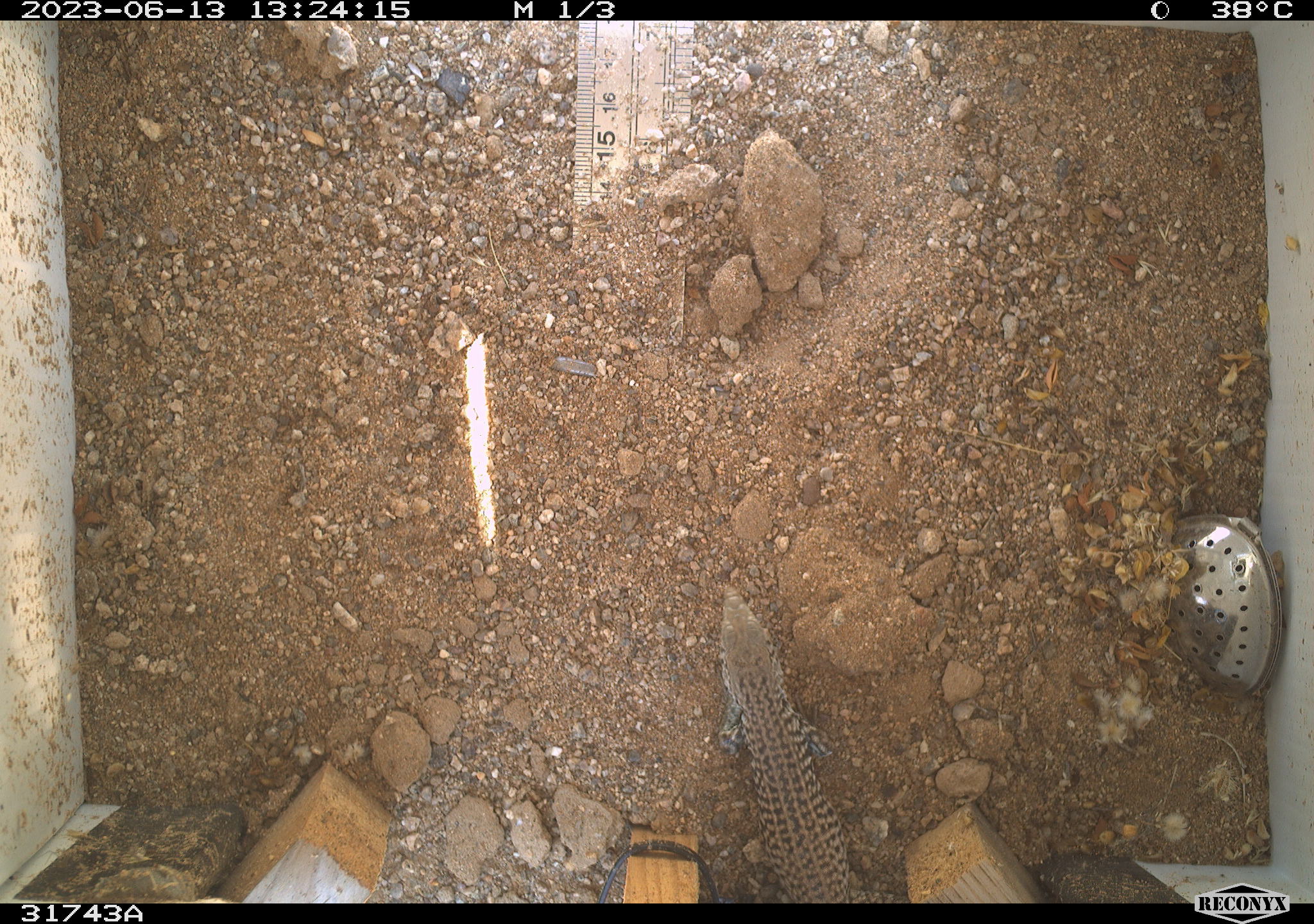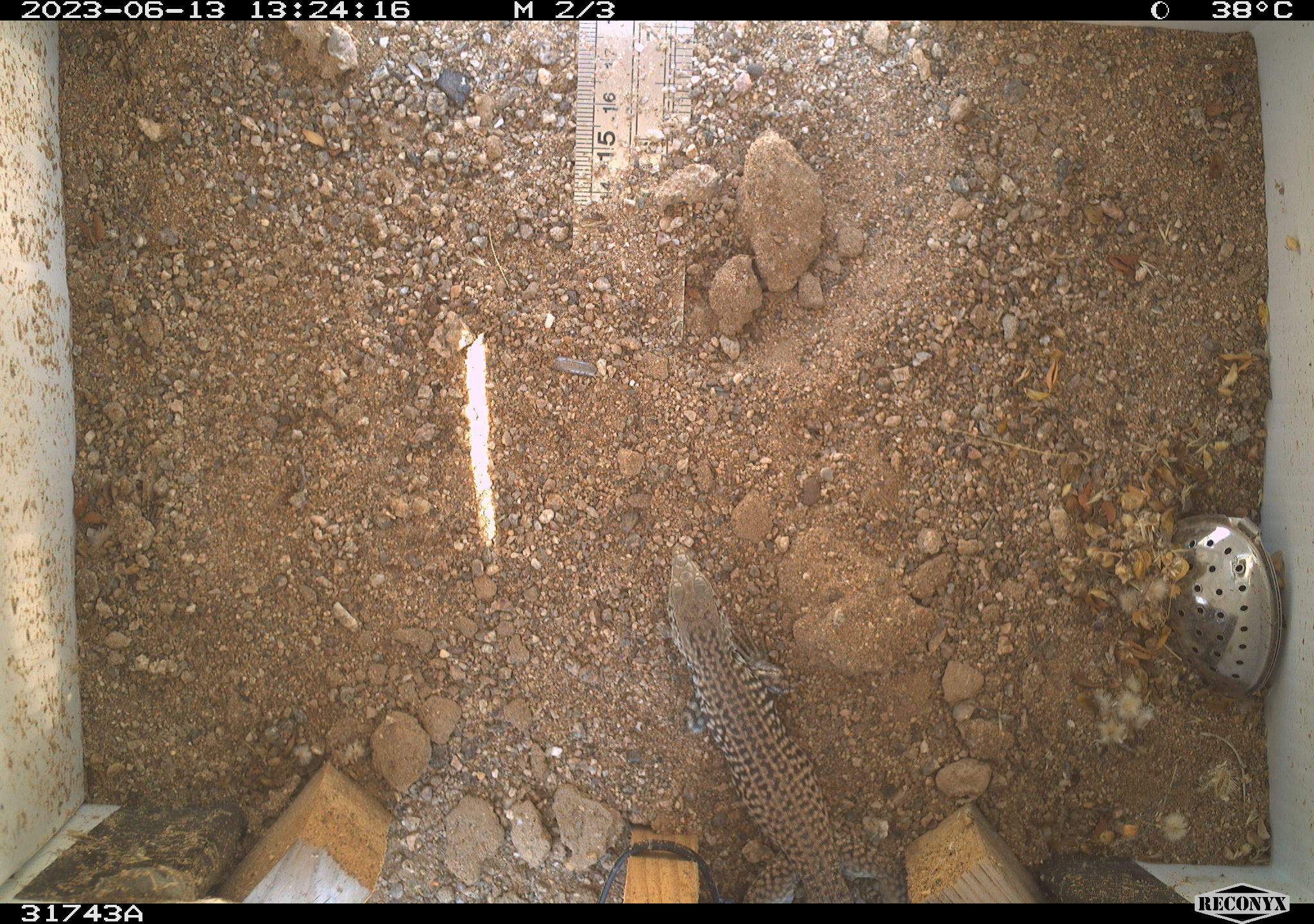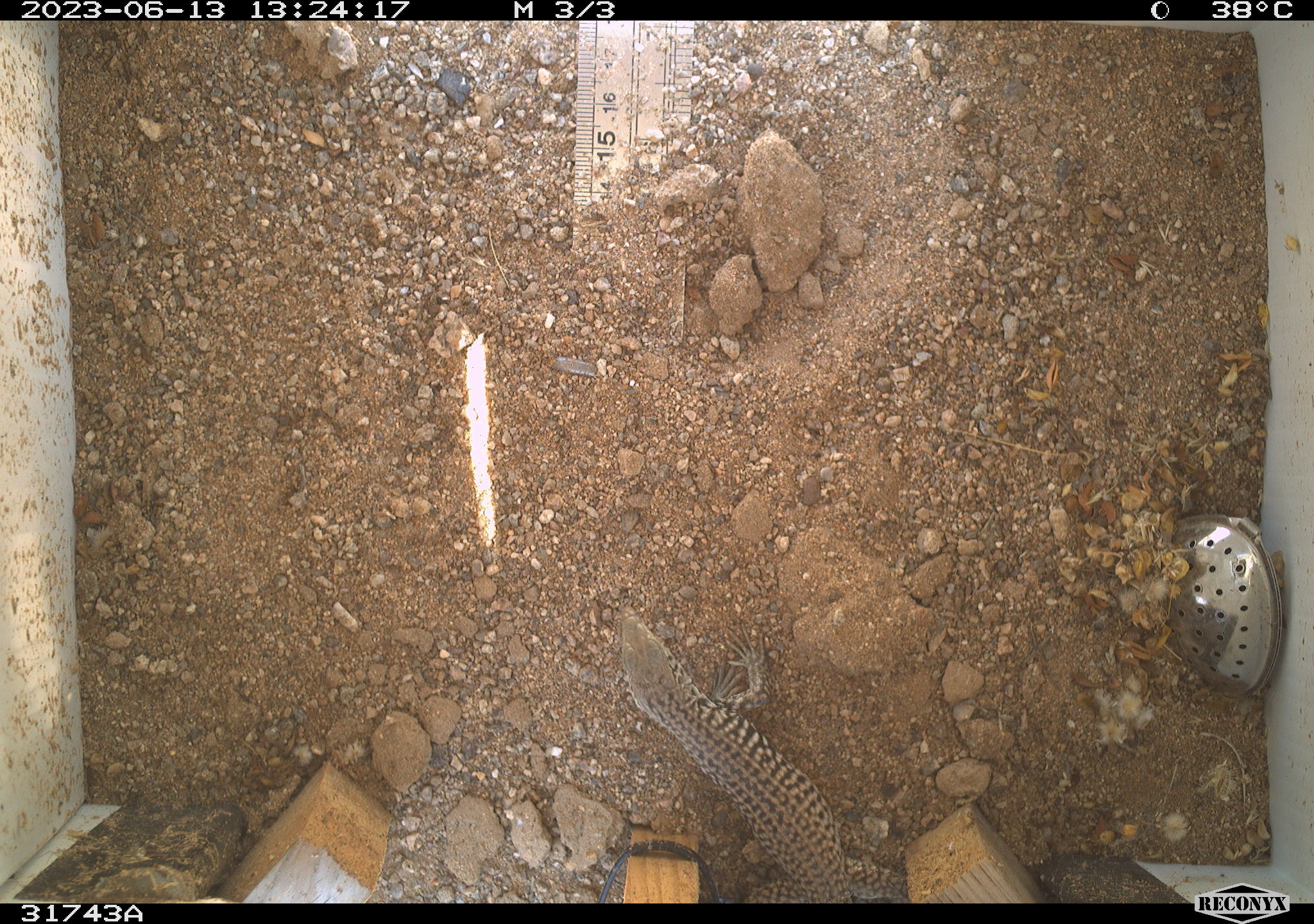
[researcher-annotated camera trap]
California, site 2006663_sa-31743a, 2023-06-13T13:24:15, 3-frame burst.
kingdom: Animalia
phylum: Chordata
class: Reptilia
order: Squamata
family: Teiidae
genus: Aspidoscelis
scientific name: Aspidoscelis tigris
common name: western whiptail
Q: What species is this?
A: Western whiptail (Aspidoscelis tigris).